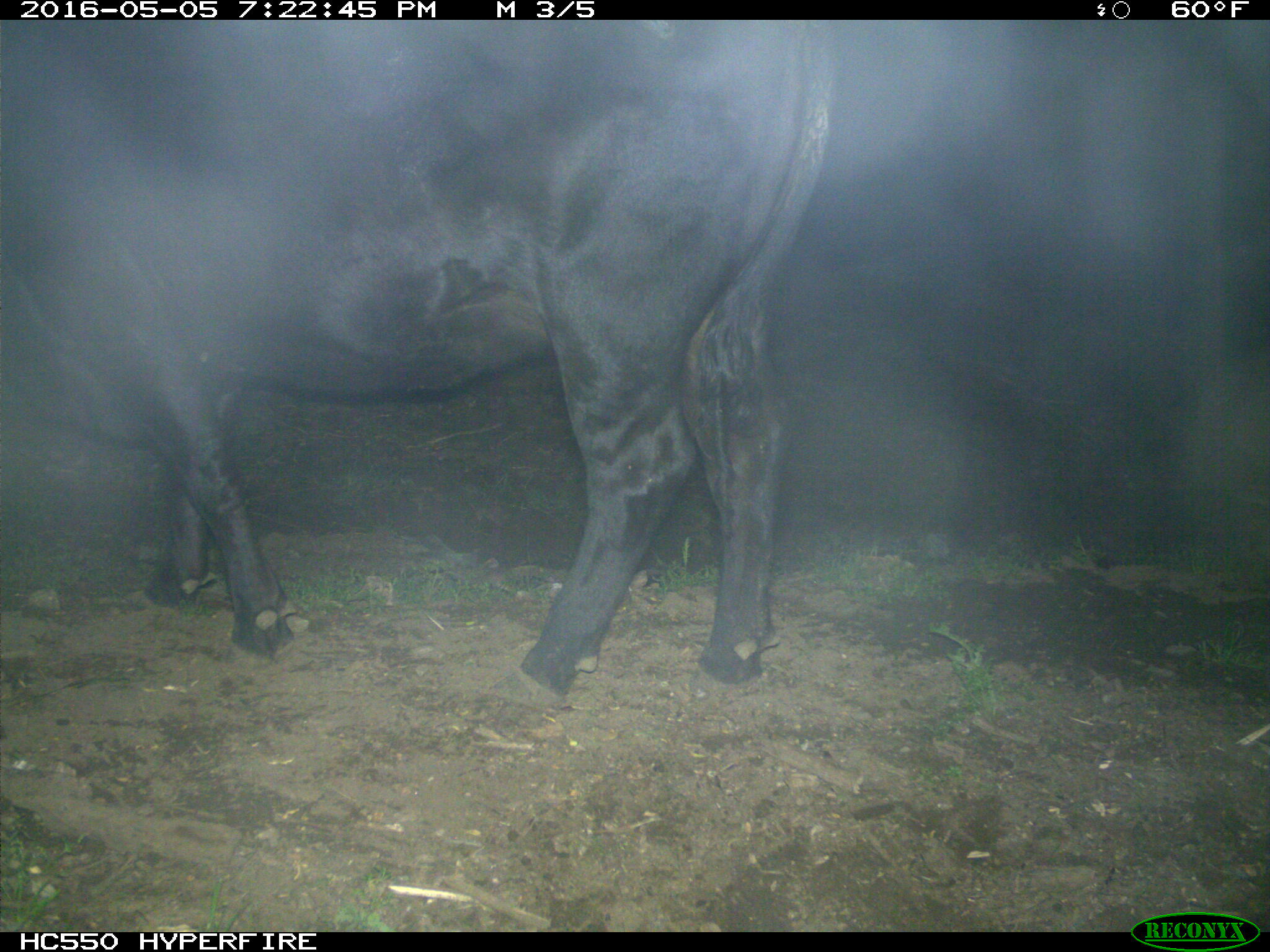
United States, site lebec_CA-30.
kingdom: Animalia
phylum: Chordata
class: Mammalia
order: Artiodactyla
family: Bovidae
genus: Bos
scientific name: Bos taurus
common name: domestic cow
Bos taurus (domestic cow).